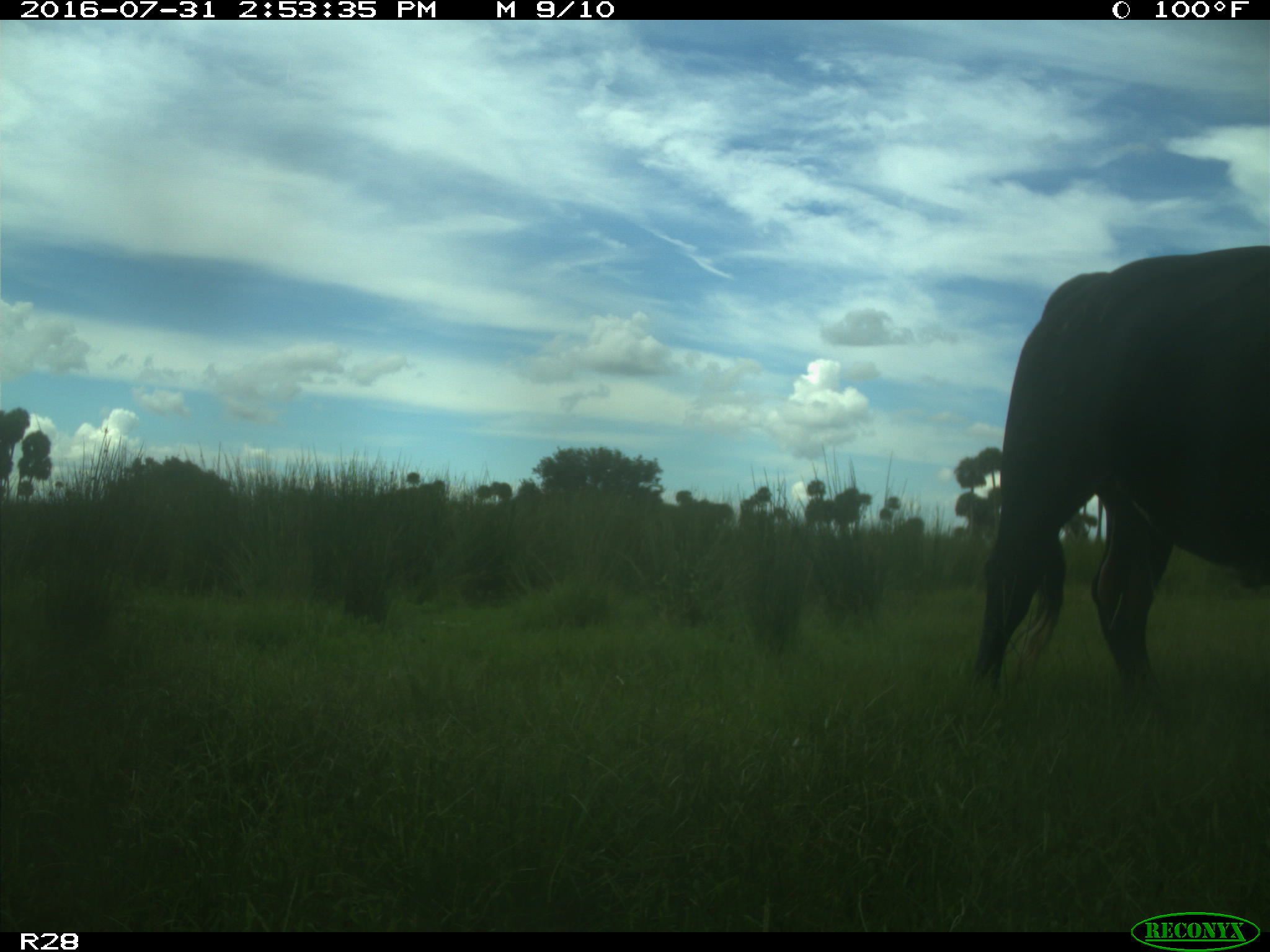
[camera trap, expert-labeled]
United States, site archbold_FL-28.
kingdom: Animalia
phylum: Chordata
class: Mammalia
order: Artiodactyla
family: Bovidae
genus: Bos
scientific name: Bos taurus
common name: domestic cow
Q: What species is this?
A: Bos taurus (domestic cow).